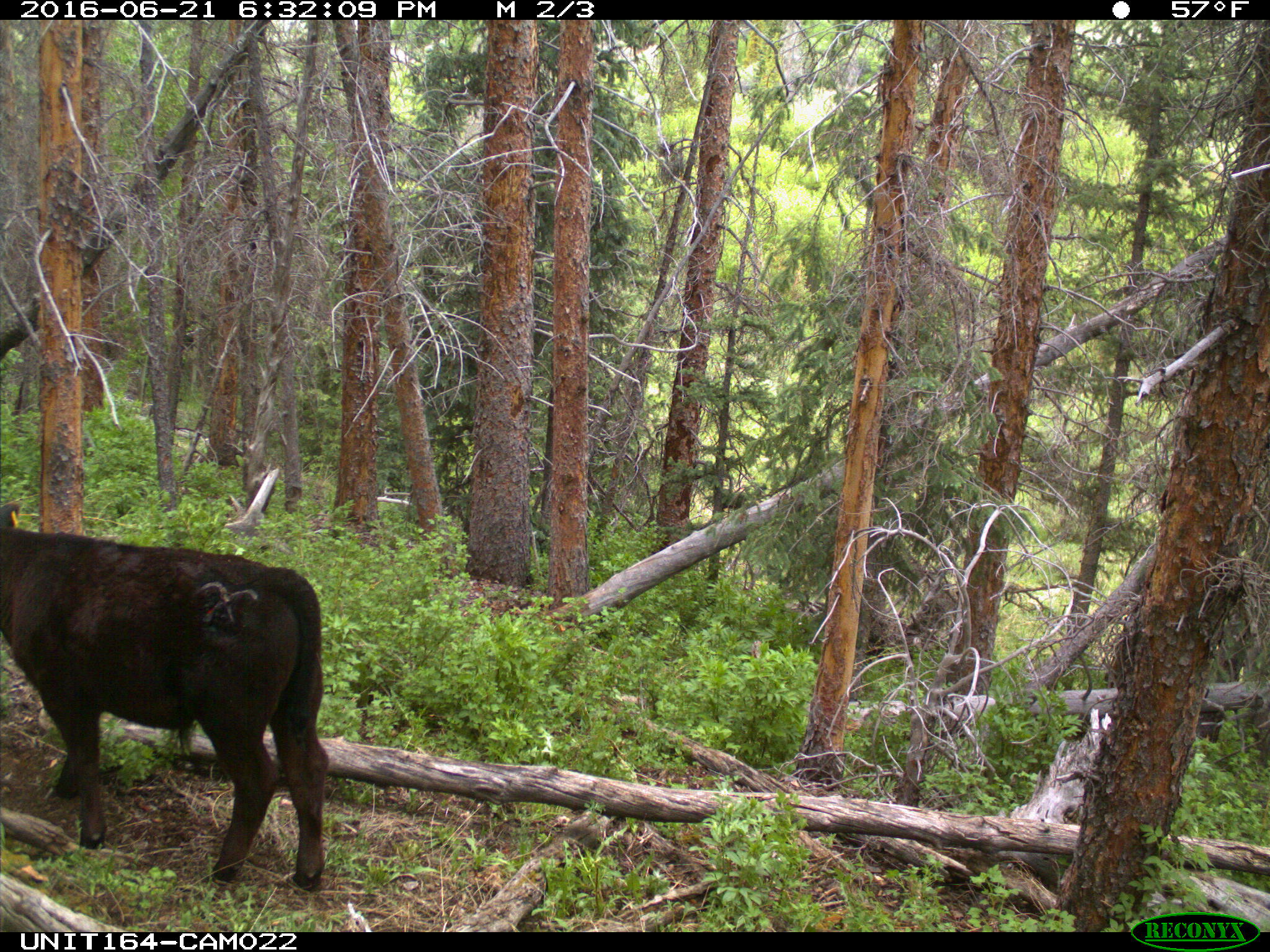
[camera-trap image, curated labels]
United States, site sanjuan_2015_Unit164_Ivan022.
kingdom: Animalia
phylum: Chordata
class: Mammalia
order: Artiodactyla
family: Bovidae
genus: Bos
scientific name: Bos taurus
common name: domestic cow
Bos taurus (domestic cow).